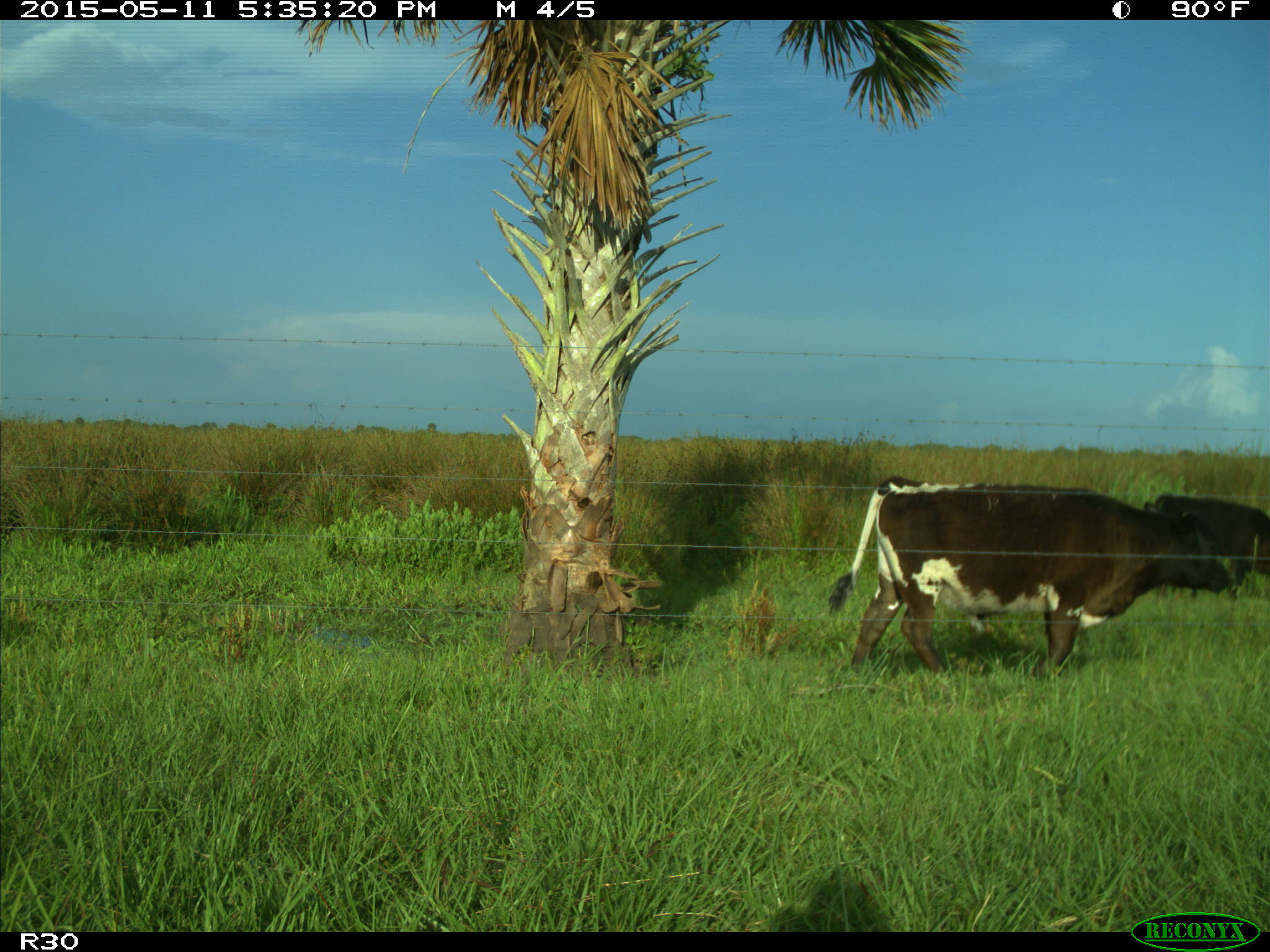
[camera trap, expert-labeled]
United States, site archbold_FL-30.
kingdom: Animalia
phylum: Chordata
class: Mammalia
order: Artiodactyla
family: Bovidae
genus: Bos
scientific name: Bos taurus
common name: domestic cow